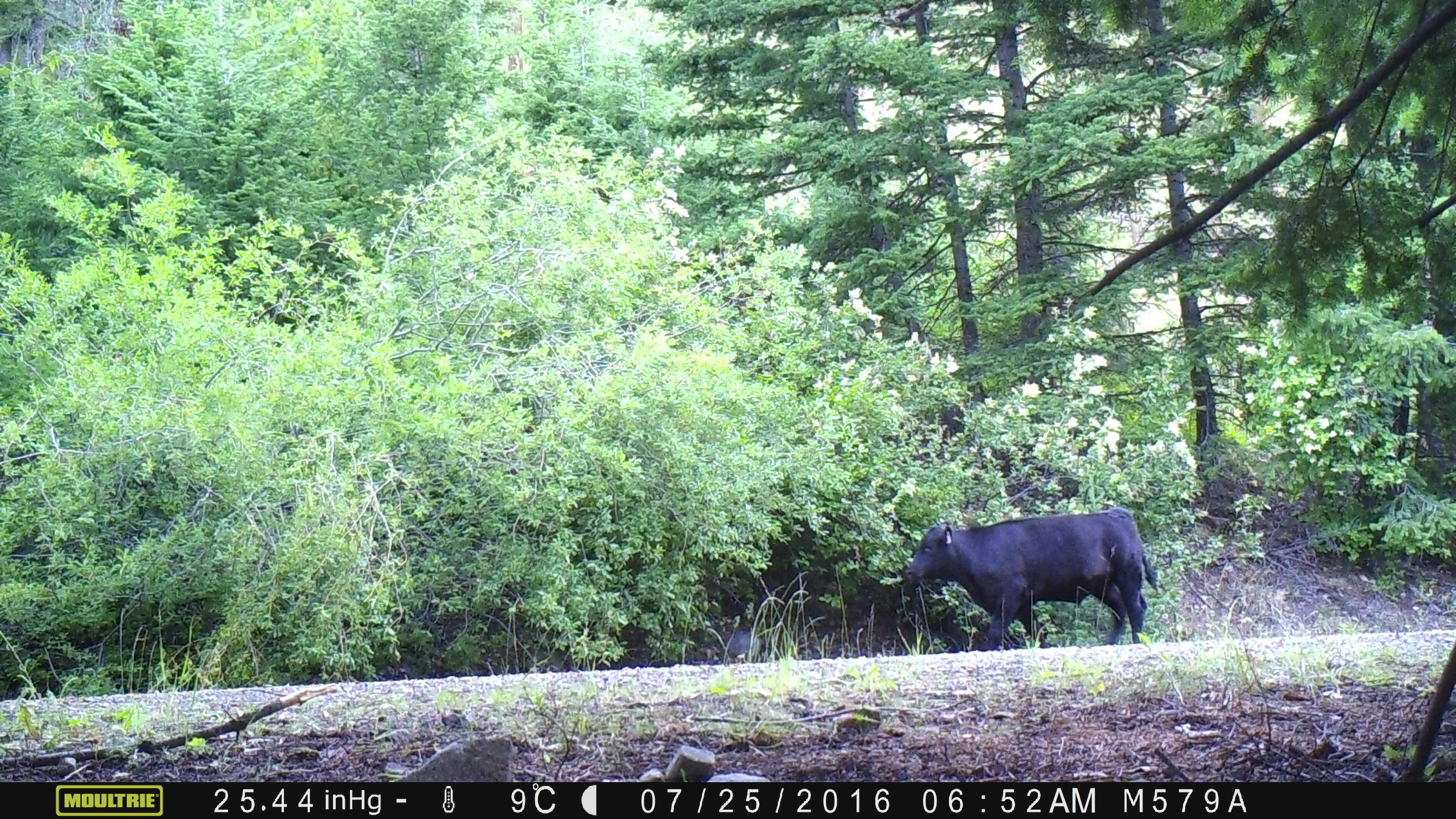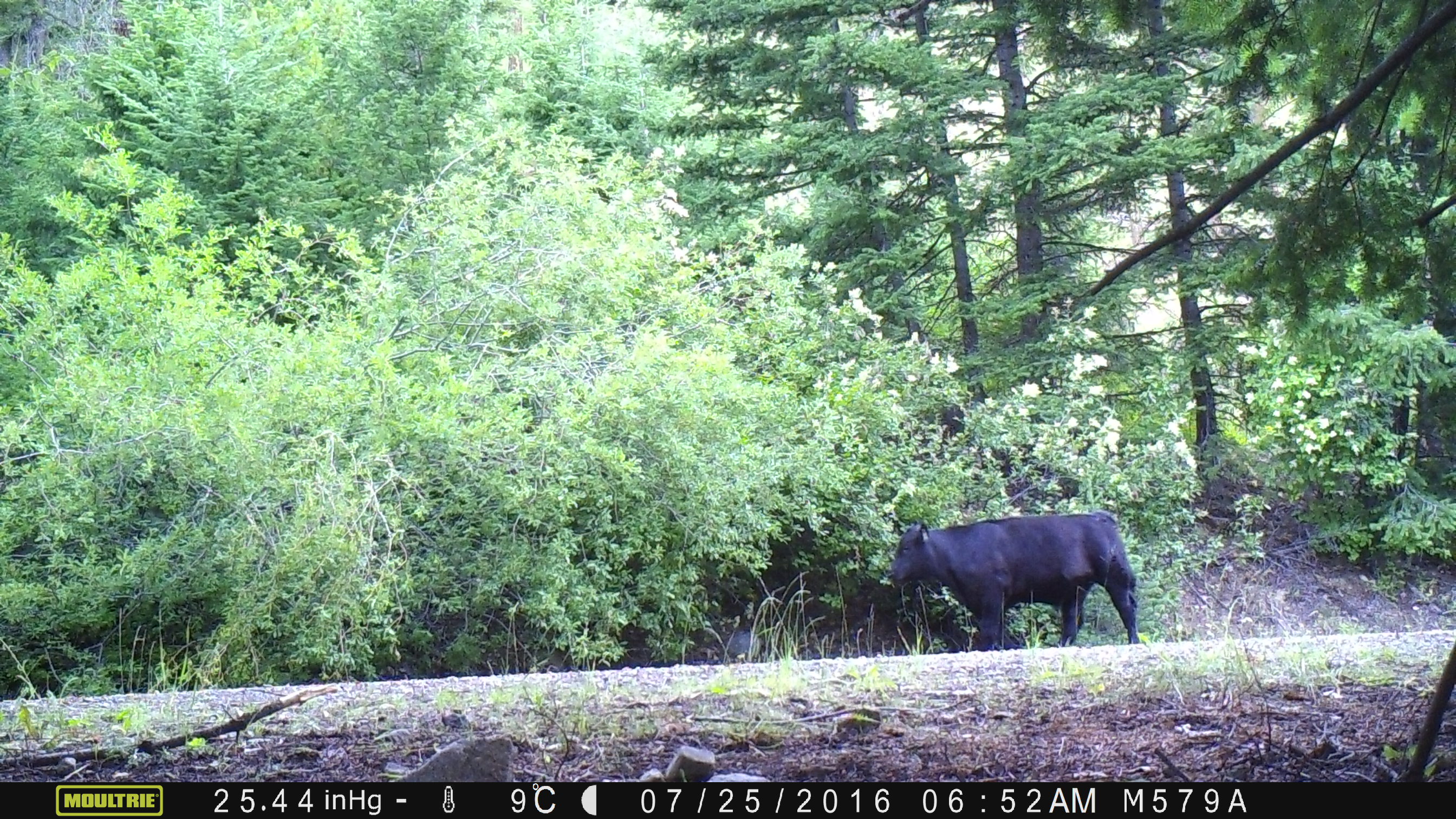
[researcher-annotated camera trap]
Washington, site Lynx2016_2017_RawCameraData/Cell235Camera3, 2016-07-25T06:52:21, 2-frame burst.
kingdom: Animalia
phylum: Chordata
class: Mammalia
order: Artiodactyla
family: Bovidae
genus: Bos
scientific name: Bos taurus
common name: domestic cattle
Domestic cattle (Bos taurus). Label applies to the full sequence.